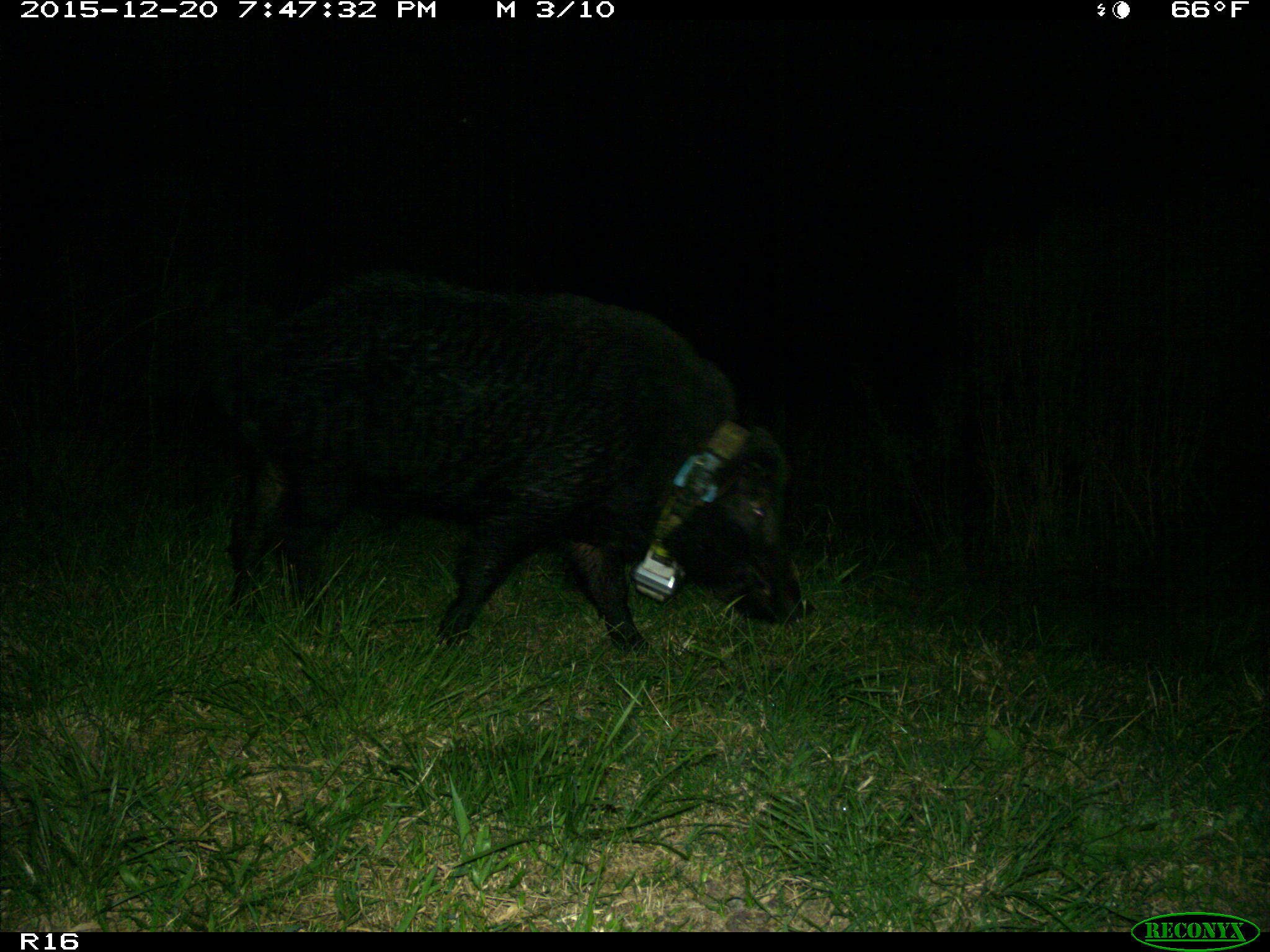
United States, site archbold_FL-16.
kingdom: Animalia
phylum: Chordata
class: Mammalia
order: Artiodactyla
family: Suidae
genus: Sus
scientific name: Sus scrofa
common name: wild boar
Sus scrofa (wild boar).